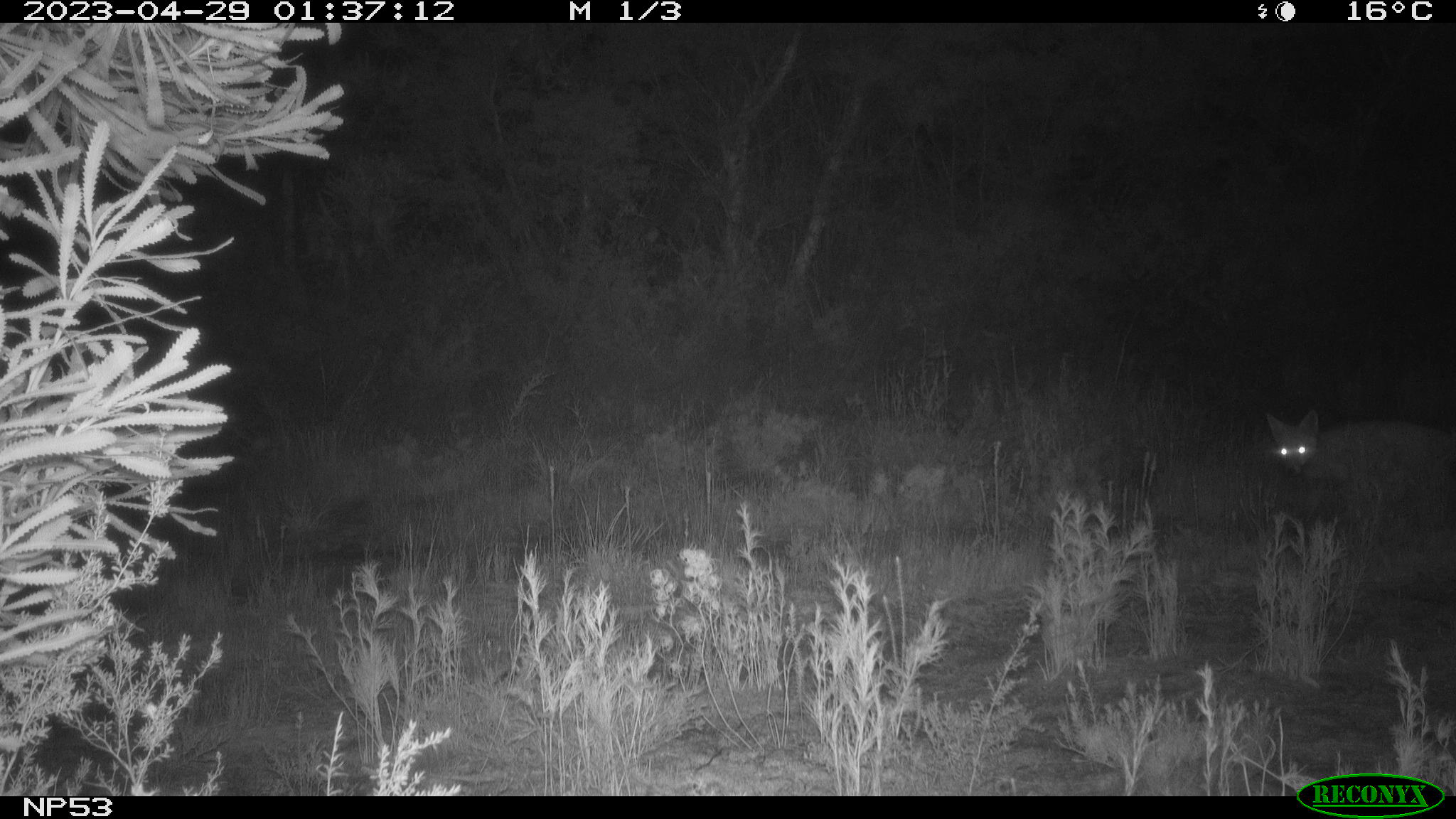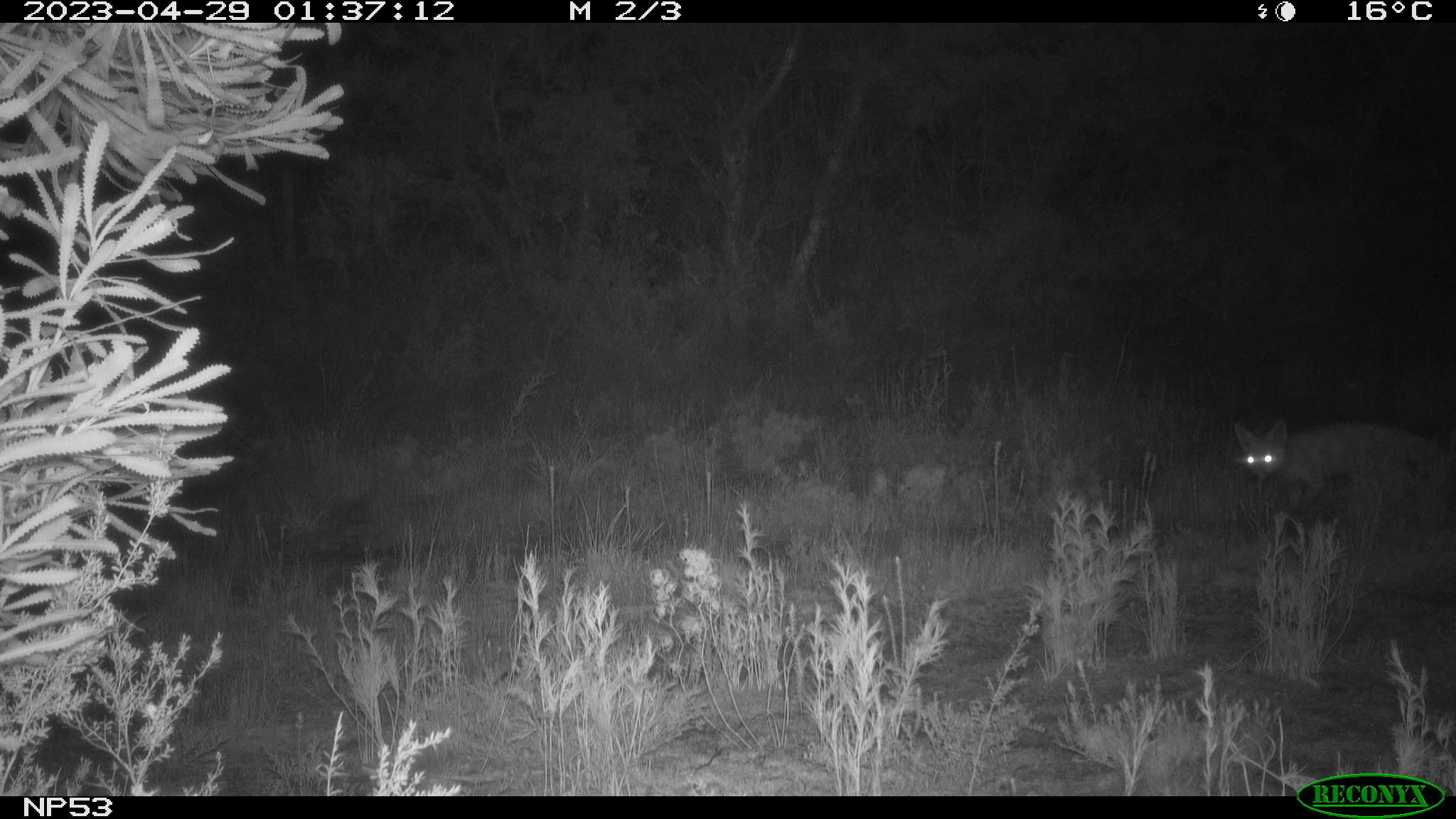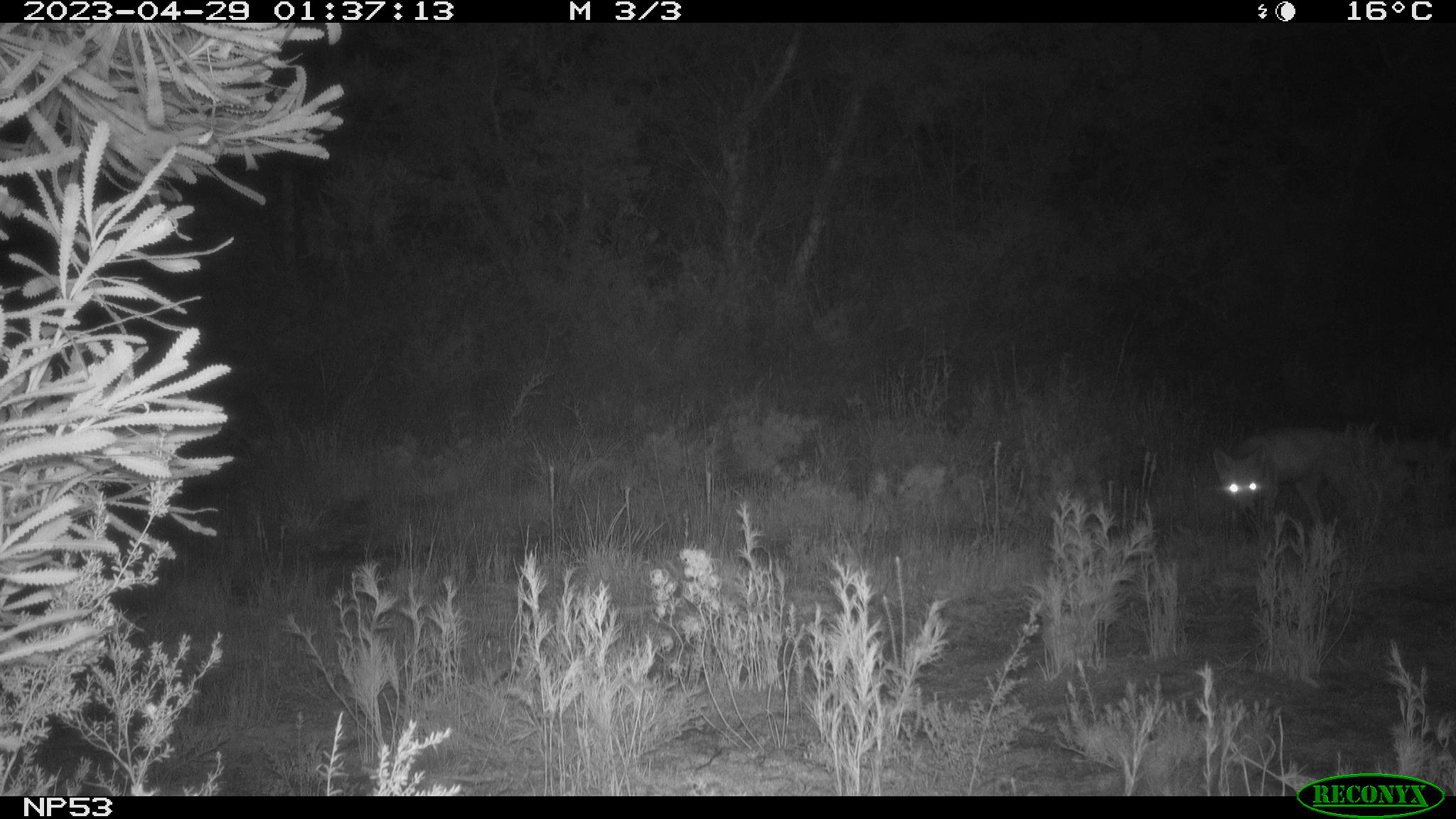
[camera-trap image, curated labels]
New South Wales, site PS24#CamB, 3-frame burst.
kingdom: Animalia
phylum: Chordata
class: Mammalia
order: Carnivora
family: Canidae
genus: Vulpes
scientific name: Vulpes vulpes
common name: red fox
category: fox